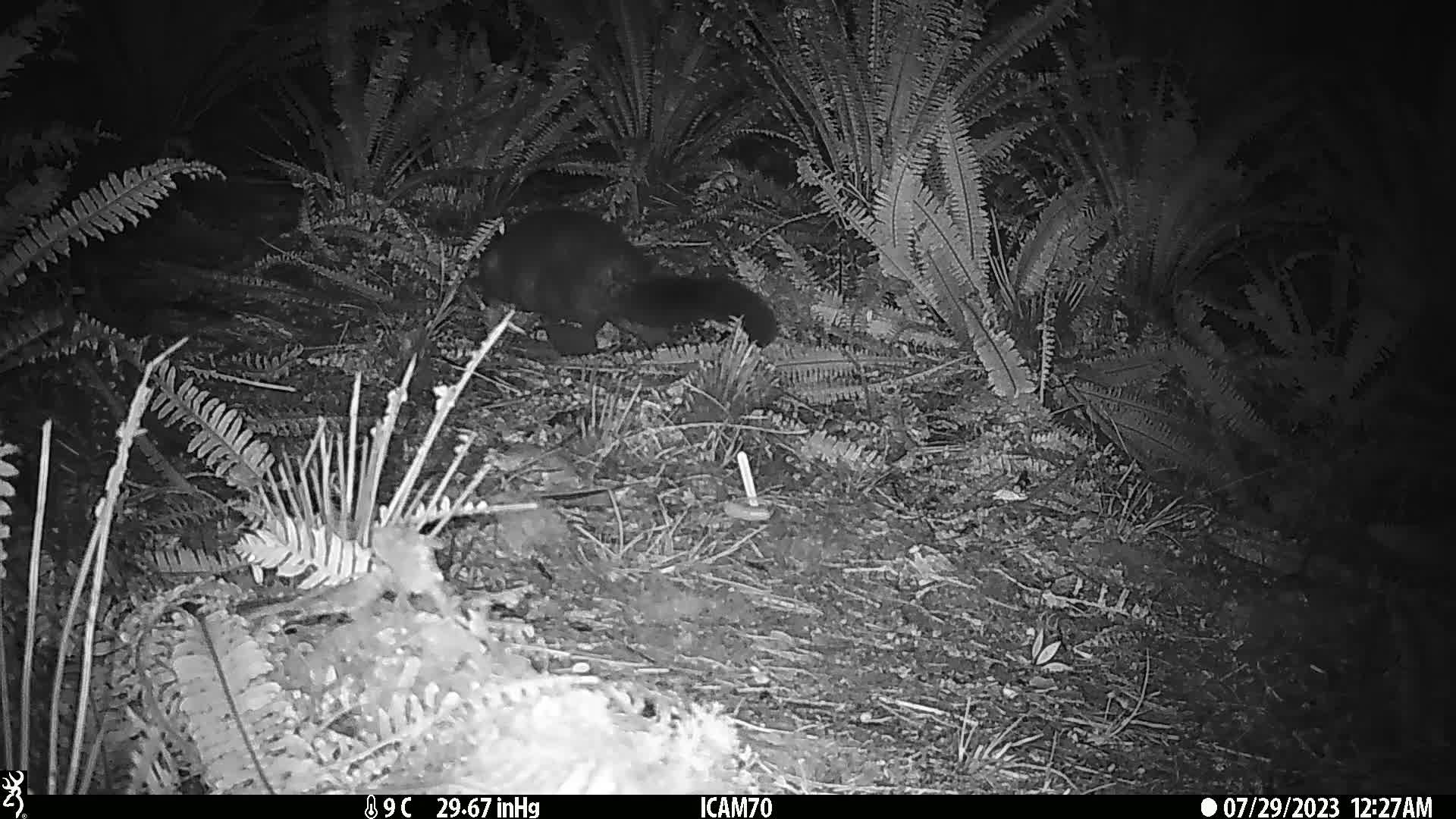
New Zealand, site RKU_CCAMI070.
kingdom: Animalia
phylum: Chordata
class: Mammalia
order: Diprotodontia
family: Phalangeridae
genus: Trichosurus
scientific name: Trichosurus vulpecula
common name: common brushtail possum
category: possum